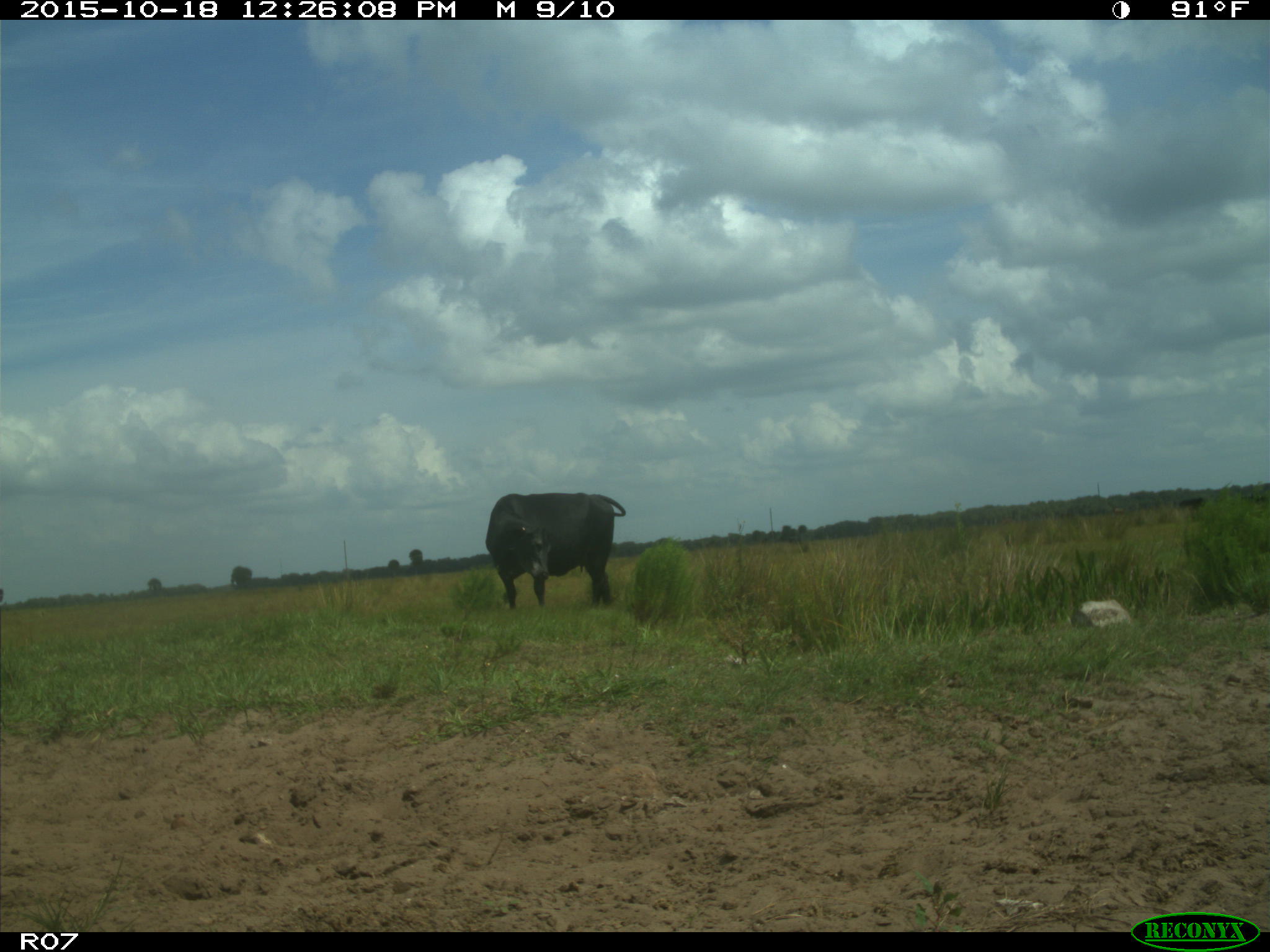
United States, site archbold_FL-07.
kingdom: Animalia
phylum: Chordata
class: Mammalia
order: Artiodactyla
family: Bovidae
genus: Bos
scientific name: Bos taurus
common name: domestic cow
Bos taurus (domestic cow).